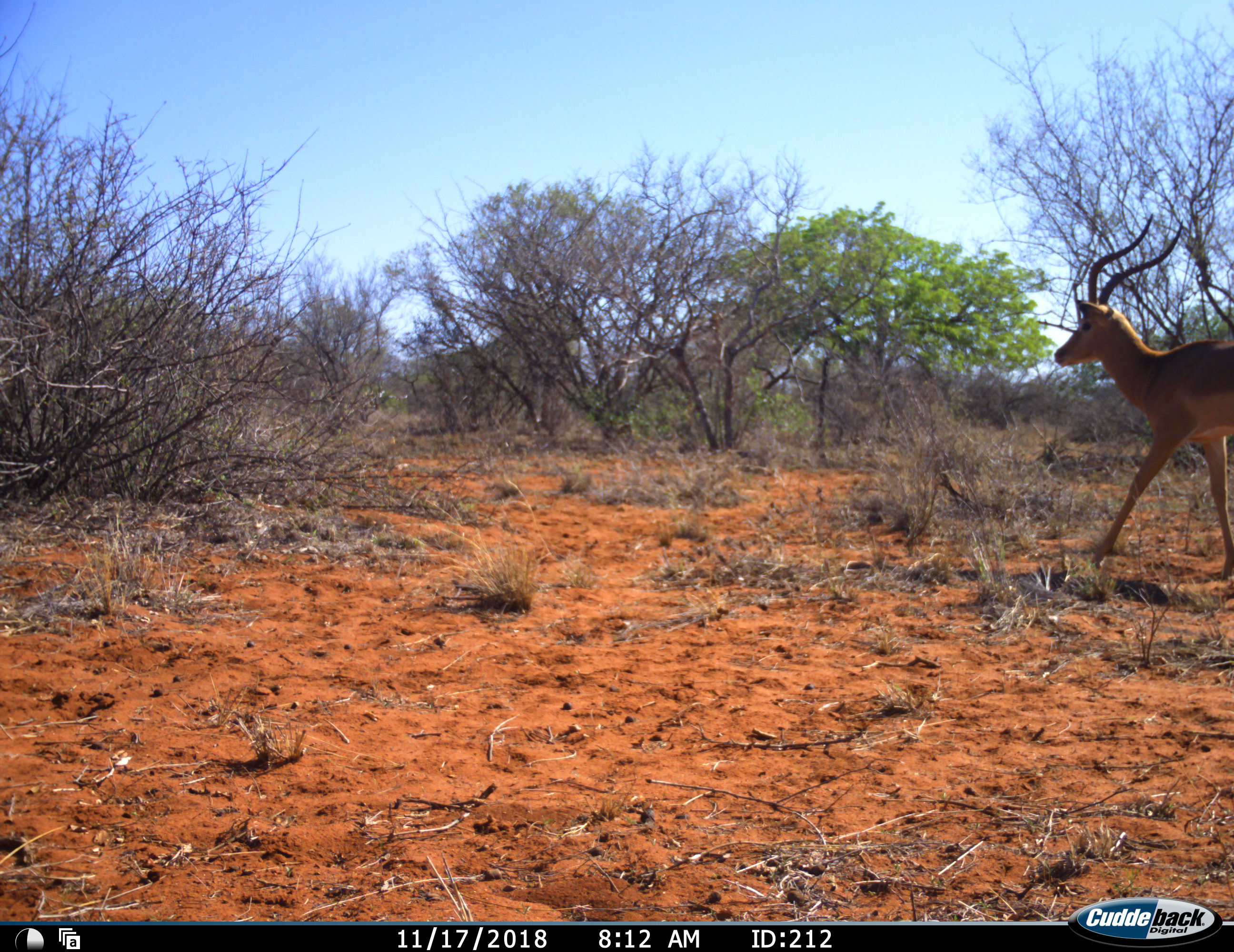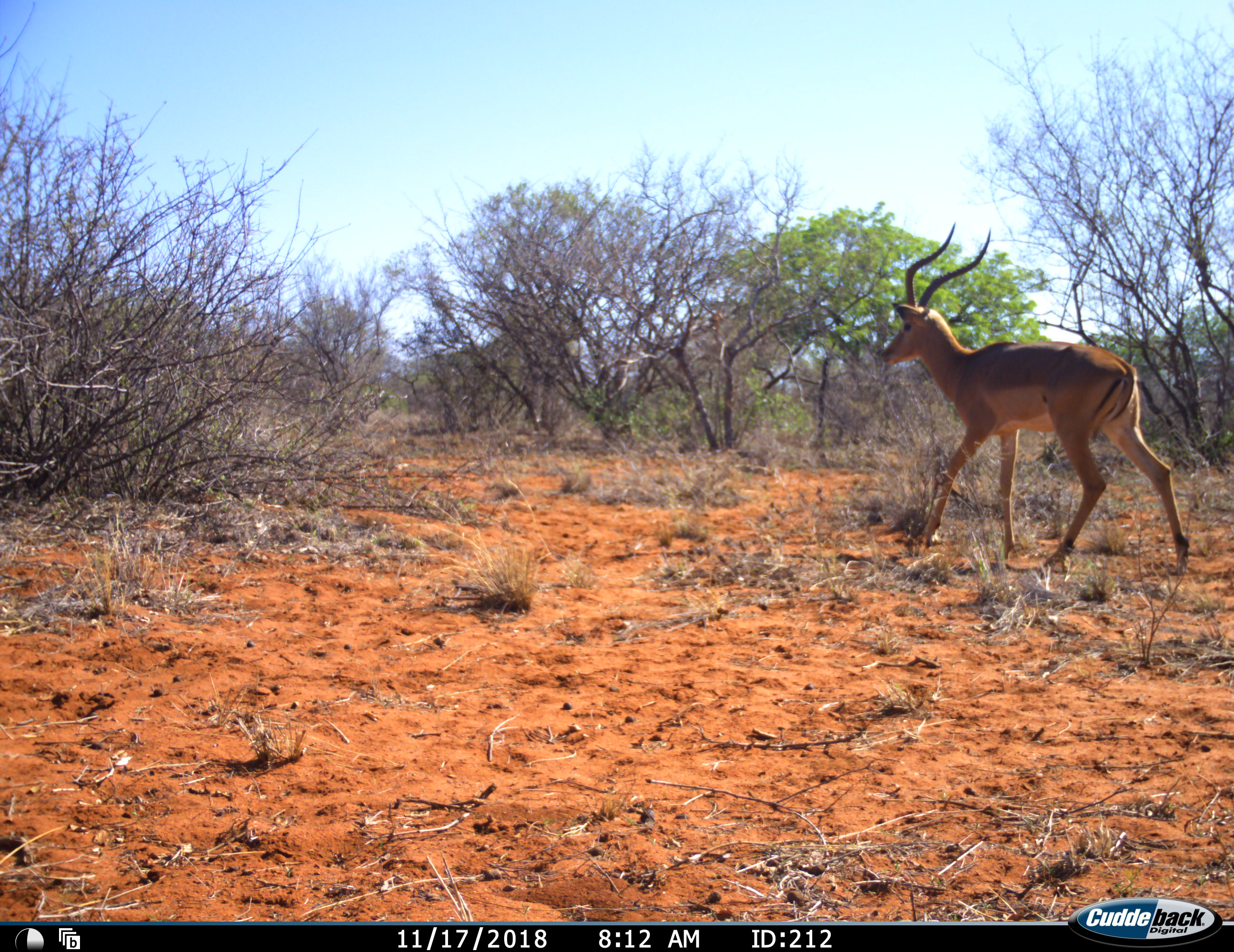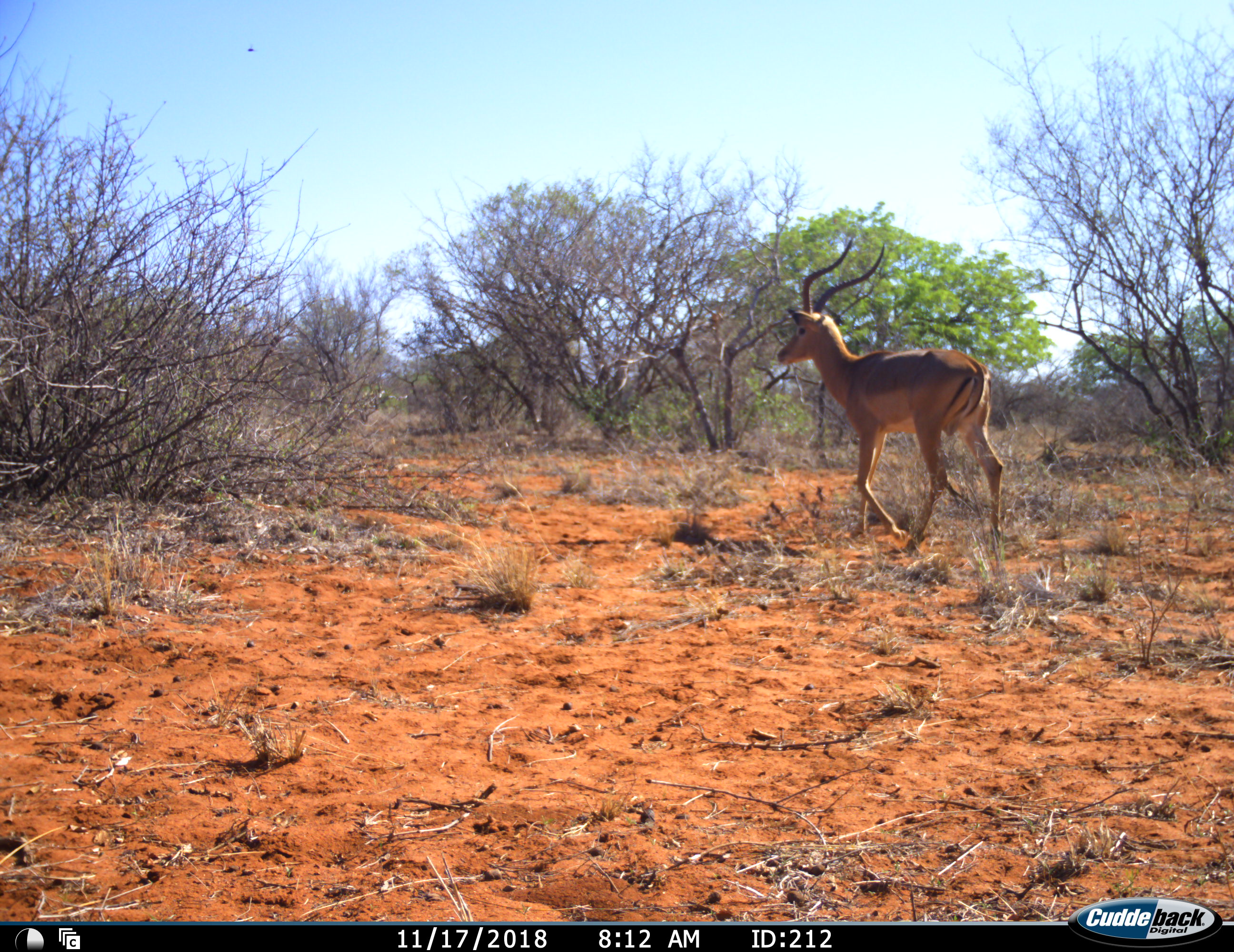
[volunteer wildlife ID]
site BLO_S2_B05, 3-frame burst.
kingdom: Animalia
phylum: Chordata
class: Mammalia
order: Artiodactyla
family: Bovidae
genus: Aepyceros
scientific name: Aepyceros melampus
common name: impala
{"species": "impala (Aepyceros melampus)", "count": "1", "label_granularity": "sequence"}